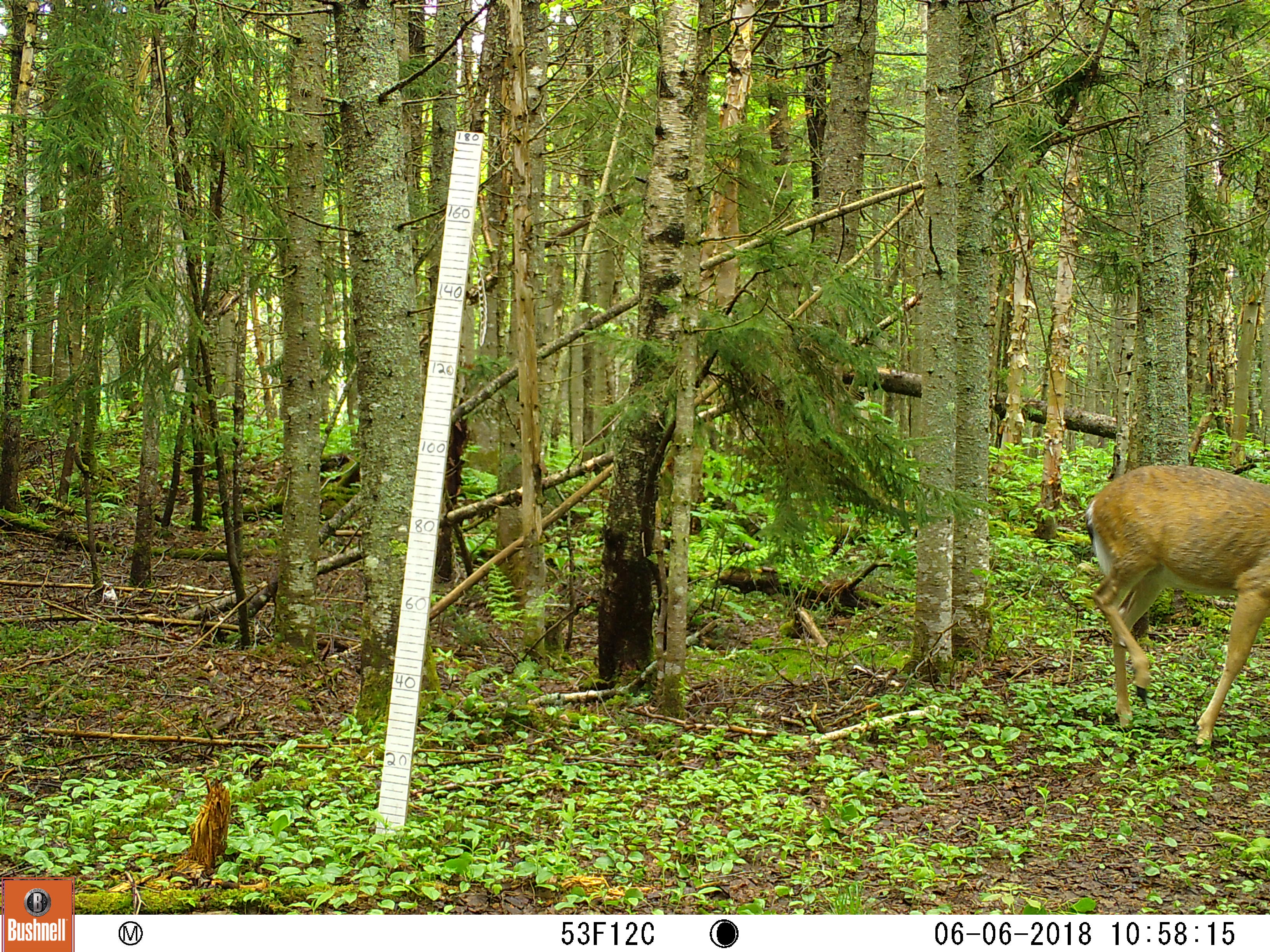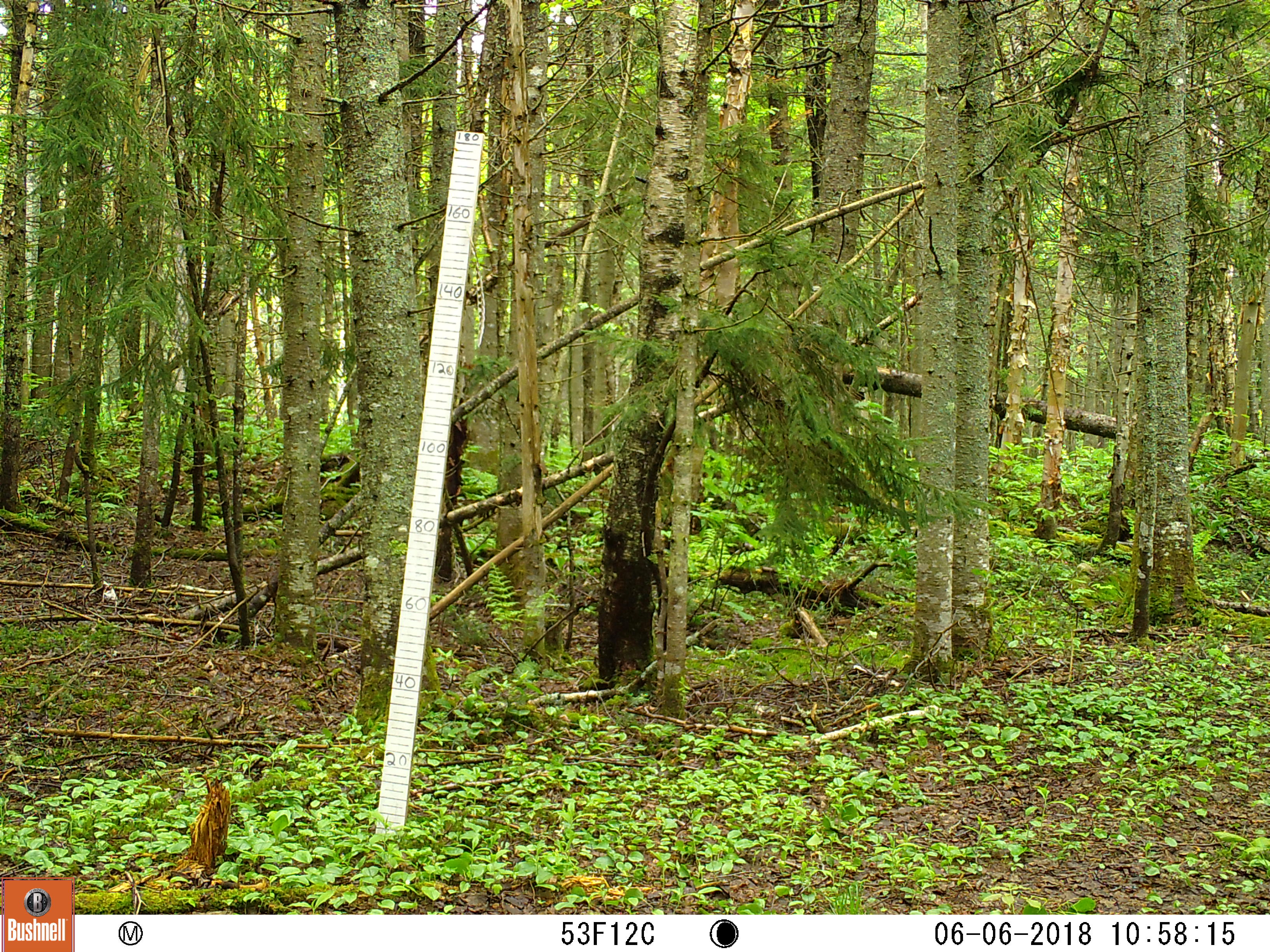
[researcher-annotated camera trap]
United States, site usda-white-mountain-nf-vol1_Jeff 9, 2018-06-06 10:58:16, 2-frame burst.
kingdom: Animalia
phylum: Chordata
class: Mammalia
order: Artiodactyla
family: Cervidae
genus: Odocoileus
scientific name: Odocoileus virginianus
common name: white-tailed deer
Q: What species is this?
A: White-tailed deer (Odocoileus virginianus).